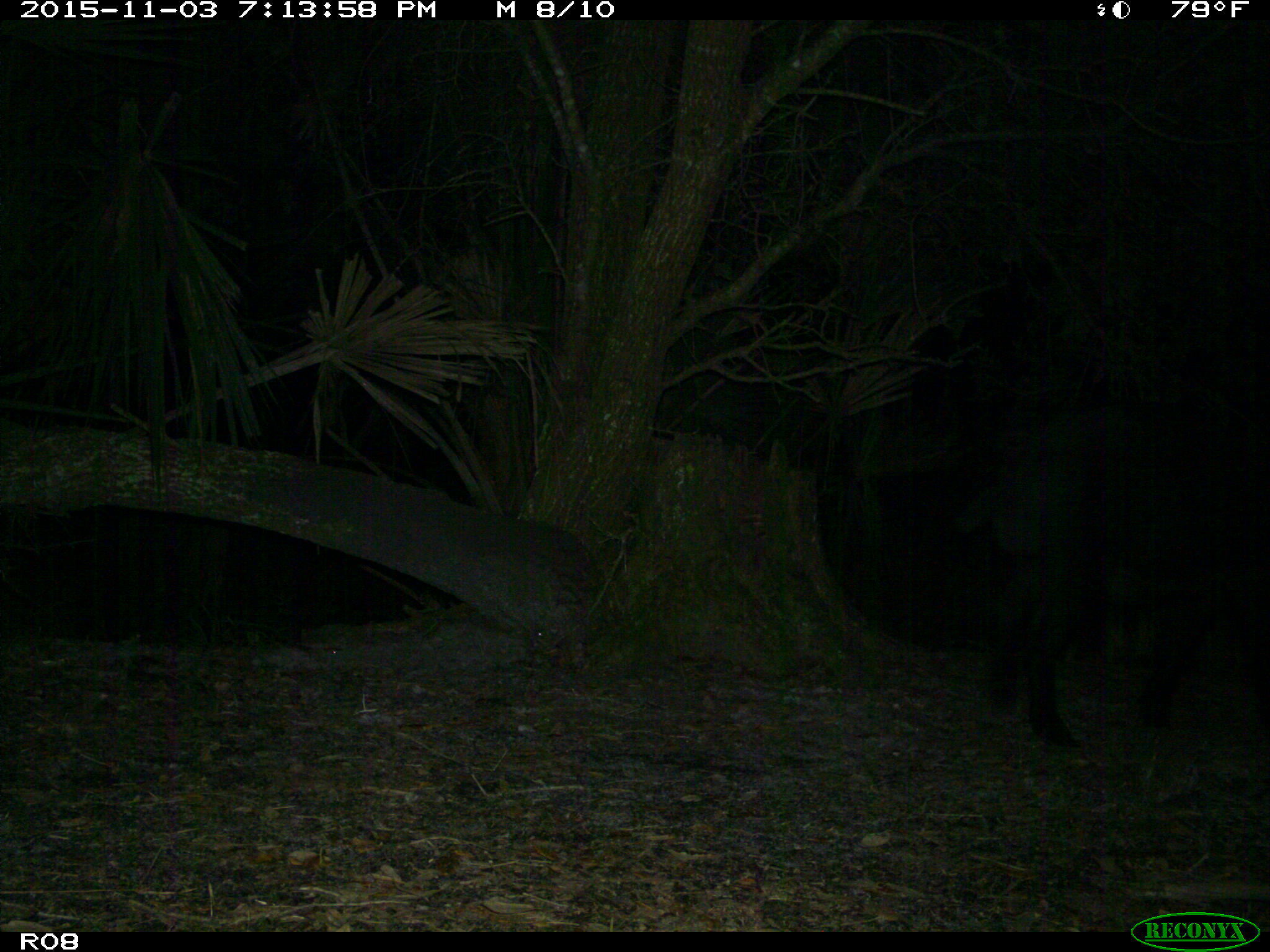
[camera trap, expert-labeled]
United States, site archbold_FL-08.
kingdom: Animalia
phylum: Chordata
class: Mammalia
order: Artiodactyla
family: Suidae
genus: Sus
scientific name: Sus scrofa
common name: wild boar